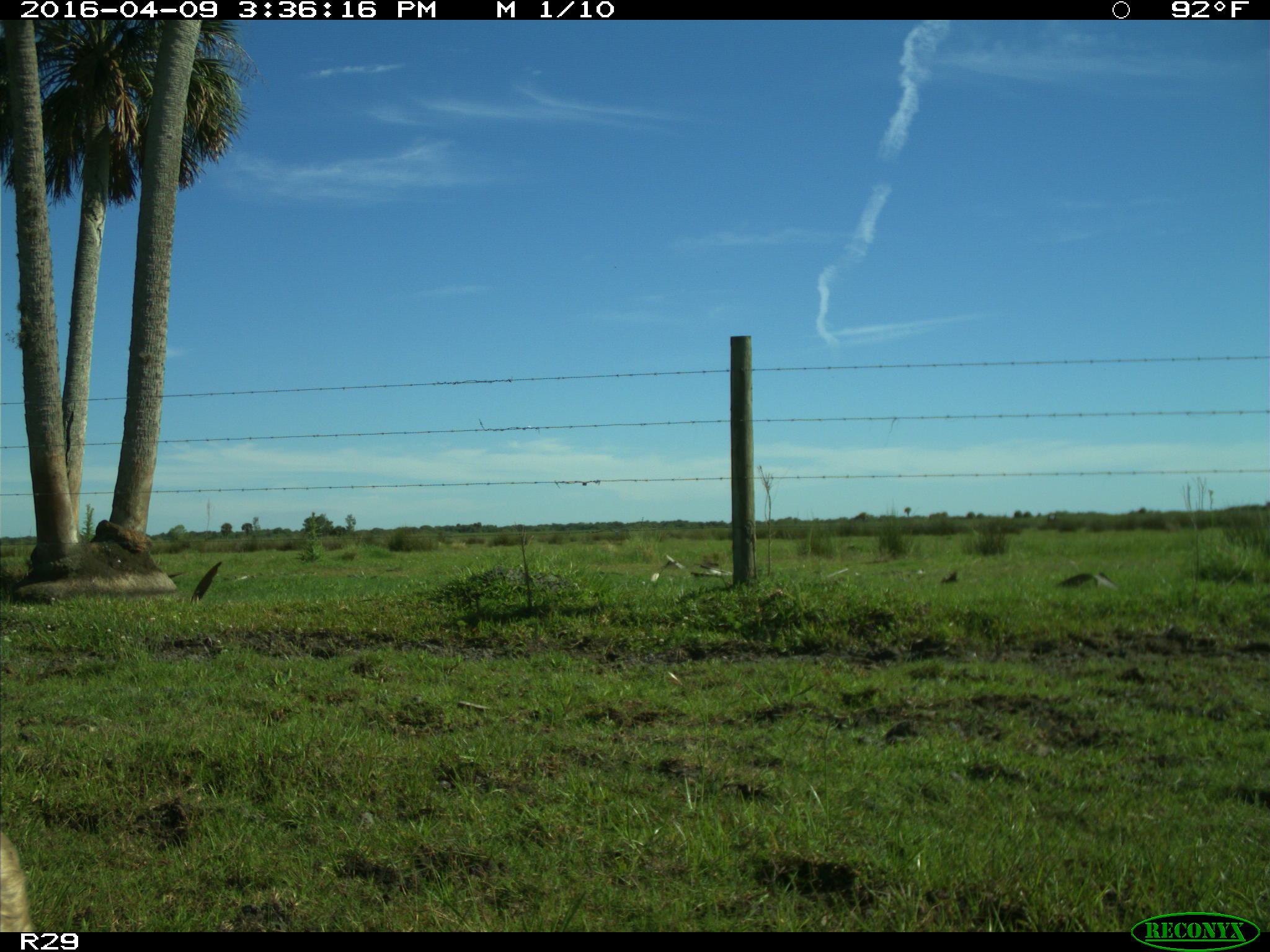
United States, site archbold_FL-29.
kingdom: Animalia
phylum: Chordata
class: Mammalia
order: Artiodactyla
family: Bovidae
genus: Bos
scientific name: Bos taurus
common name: domestic cow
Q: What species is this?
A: Bos taurus (domestic cow).